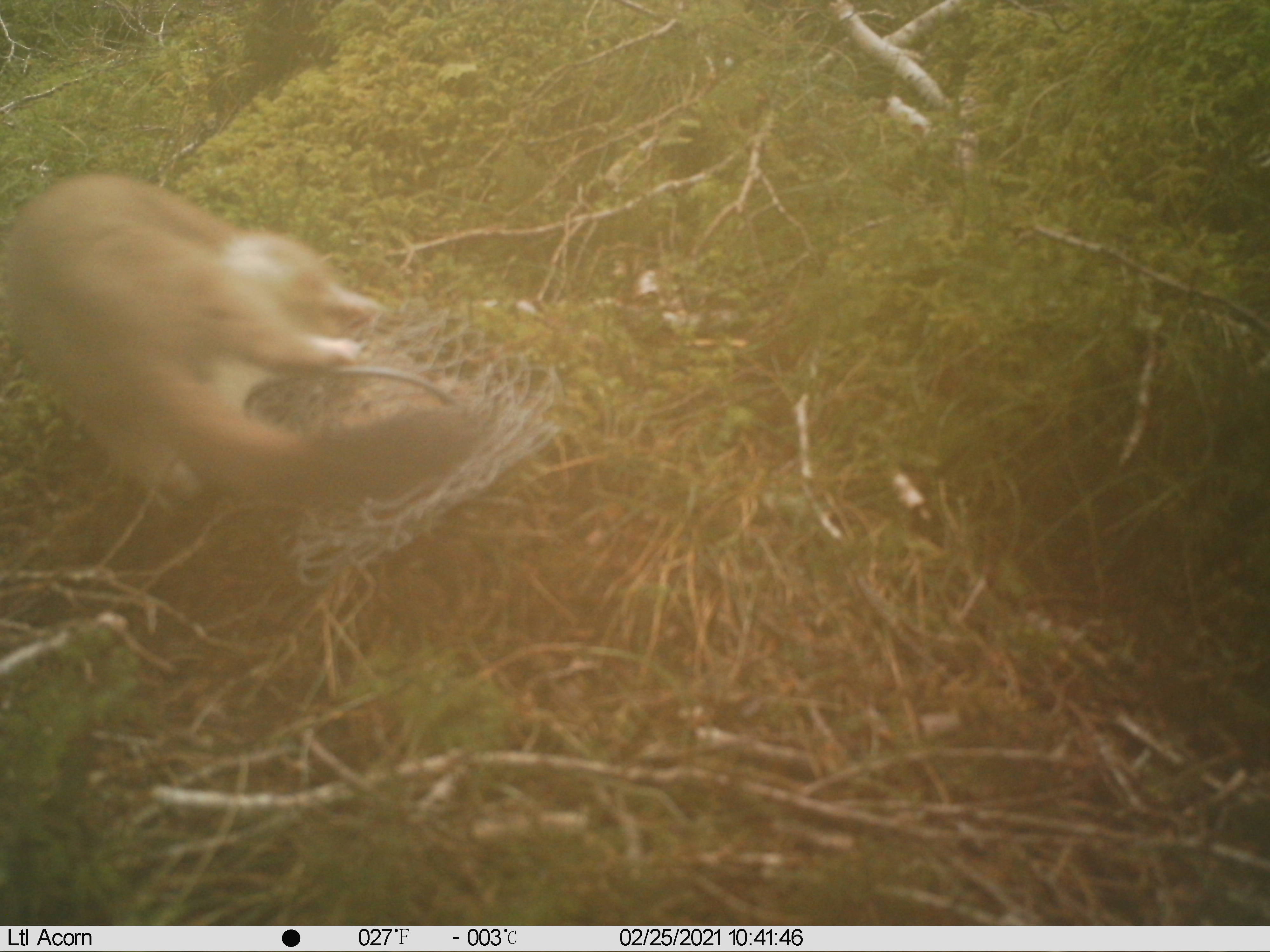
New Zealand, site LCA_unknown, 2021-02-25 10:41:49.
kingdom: Animalia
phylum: Chordata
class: Mammalia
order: Carnivora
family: Mustelidae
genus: Mustela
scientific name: Mustela erminea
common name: stoat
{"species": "stoat (Mustela erminea)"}